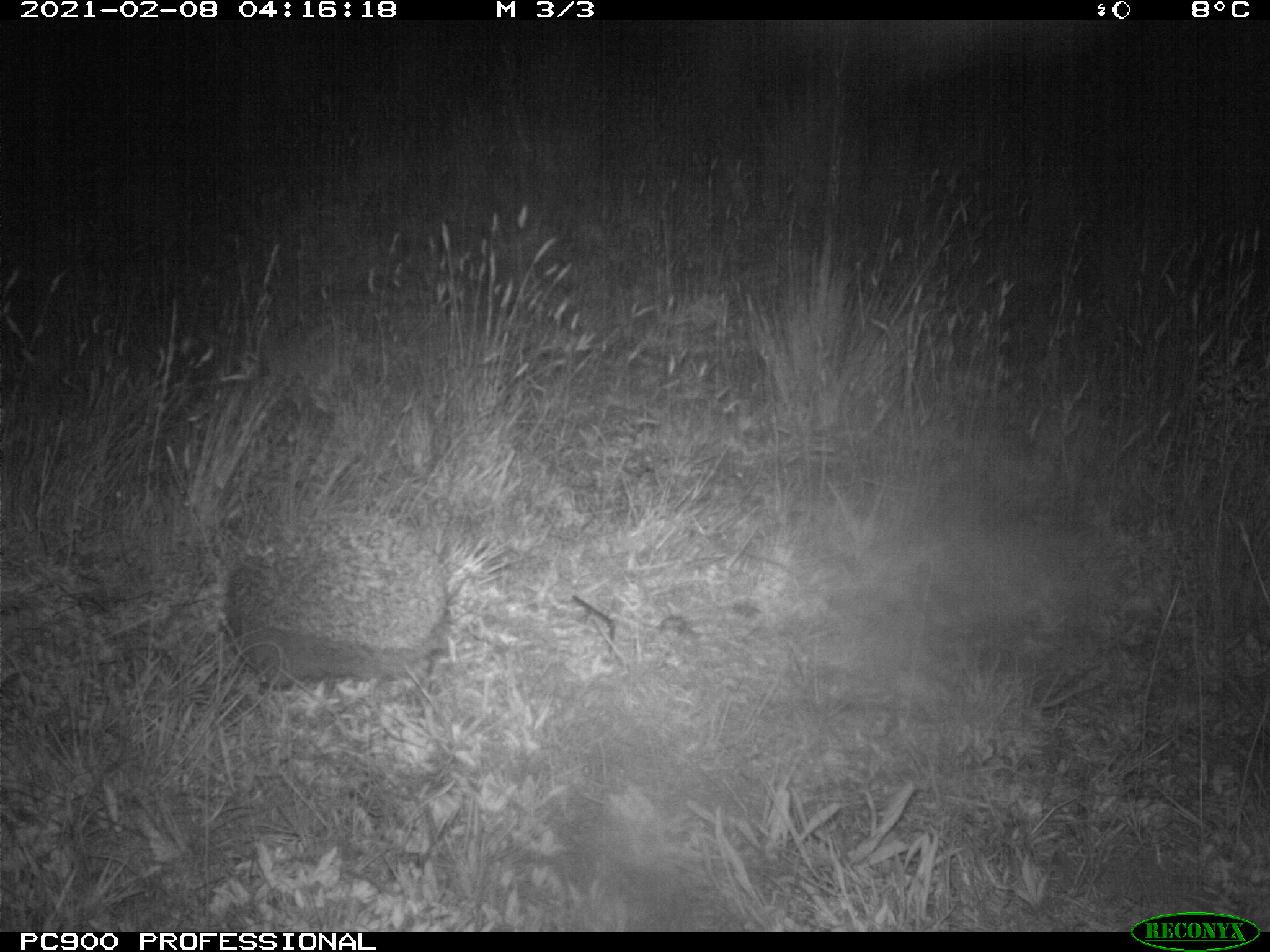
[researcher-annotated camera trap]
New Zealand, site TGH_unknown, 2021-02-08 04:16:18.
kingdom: Animalia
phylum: Chordata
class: Mammalia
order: Eulipotyphla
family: Erinaceidae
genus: Erinaceus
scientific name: Erinaceus europaeus europaeus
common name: european hedgehog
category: hedgehog